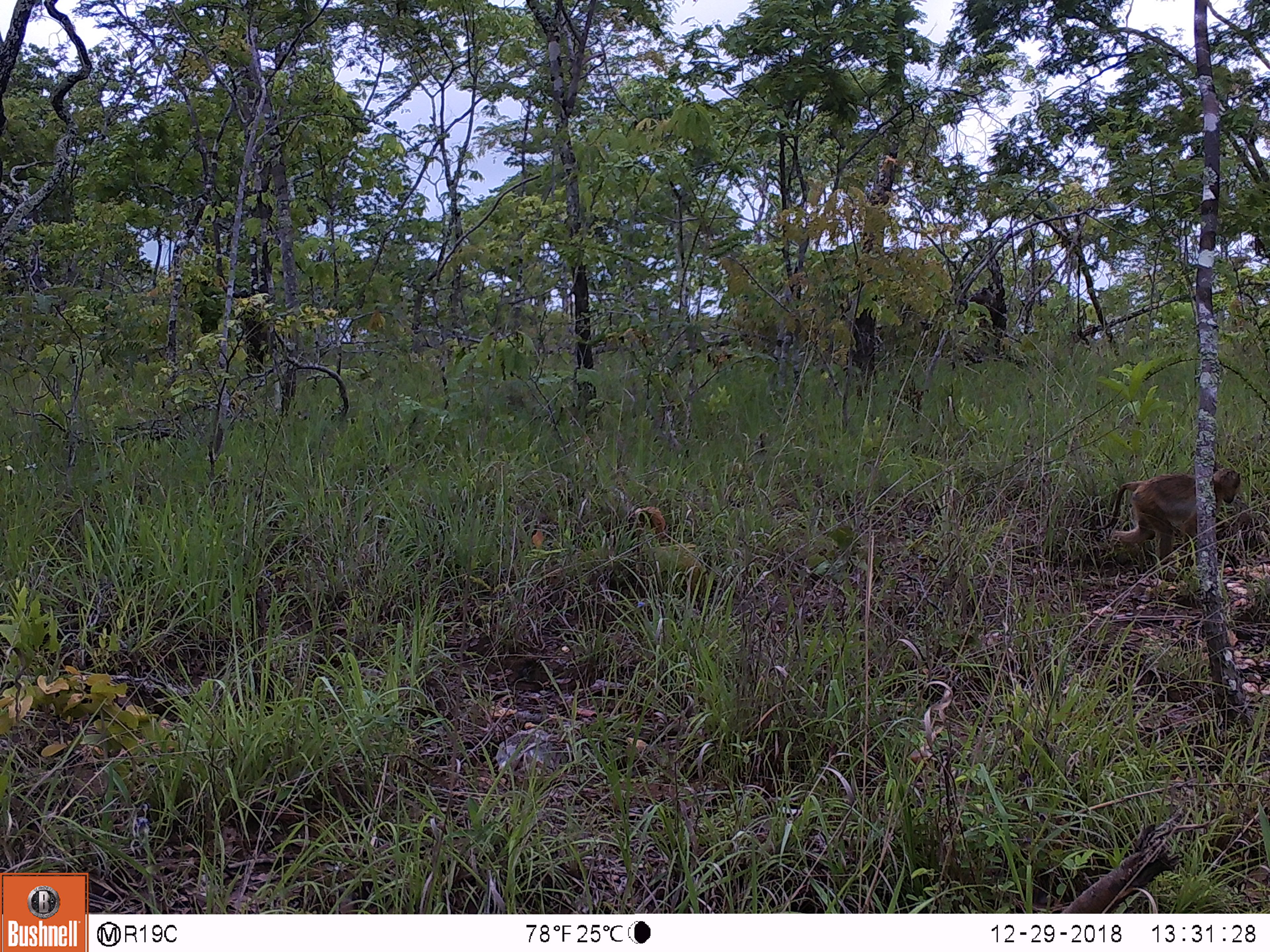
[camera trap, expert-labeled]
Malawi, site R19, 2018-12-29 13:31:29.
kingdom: Animalia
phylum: Chordata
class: Mammalia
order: Primates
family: Cercopithecidae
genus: Papio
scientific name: Papio cynocephalus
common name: yellow baboon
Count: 1.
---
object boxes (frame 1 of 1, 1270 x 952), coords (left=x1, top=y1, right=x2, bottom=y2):
yellow baboon: (left=1084, top=458, right=1251, bottom=578)